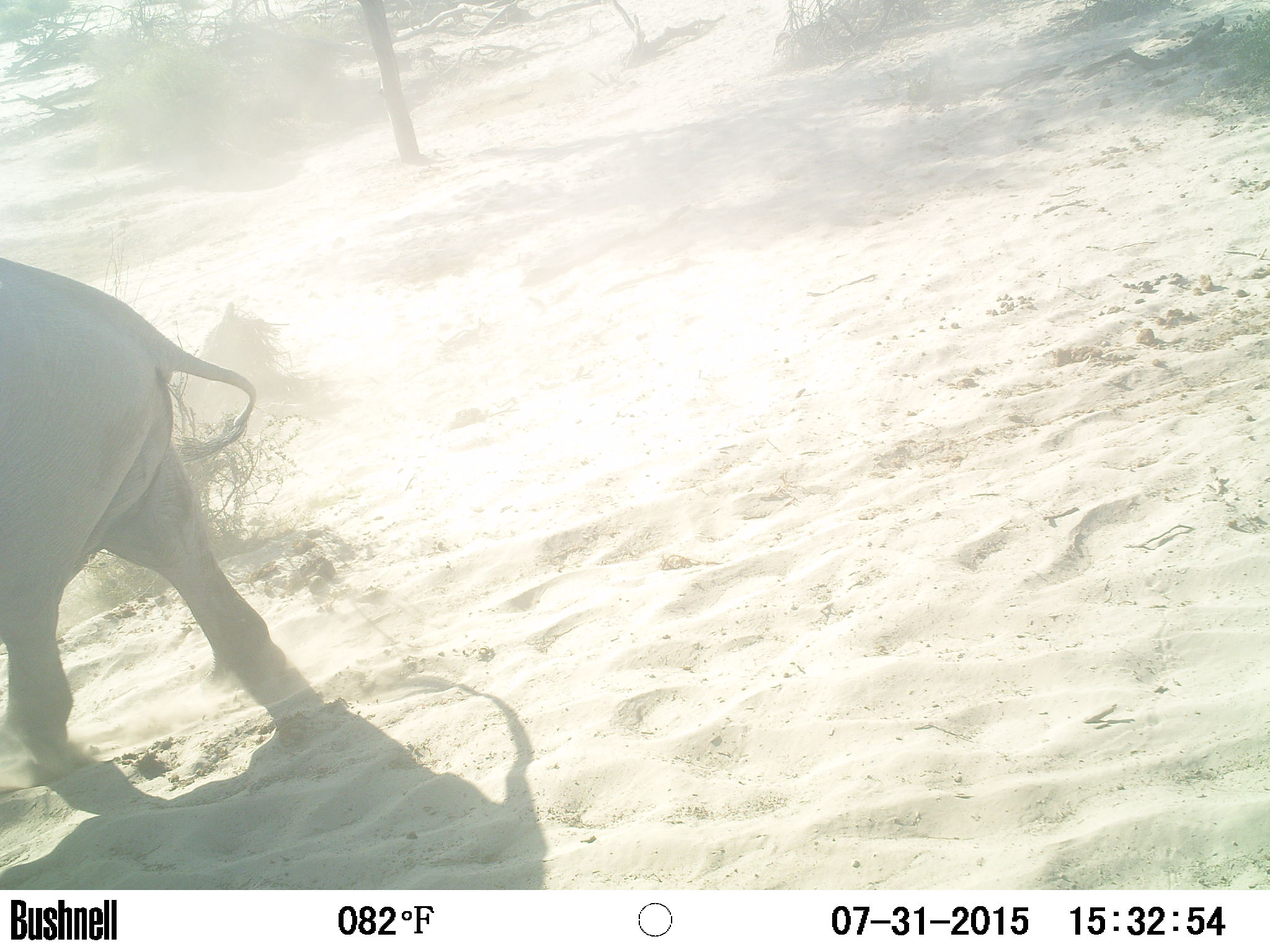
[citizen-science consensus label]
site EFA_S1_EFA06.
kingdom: Animalia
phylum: Chordata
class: Mammalia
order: Proboscidea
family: Elephantidae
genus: Loxodonta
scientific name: Loxodonta africana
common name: african bush elephant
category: elephant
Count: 1.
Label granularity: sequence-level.